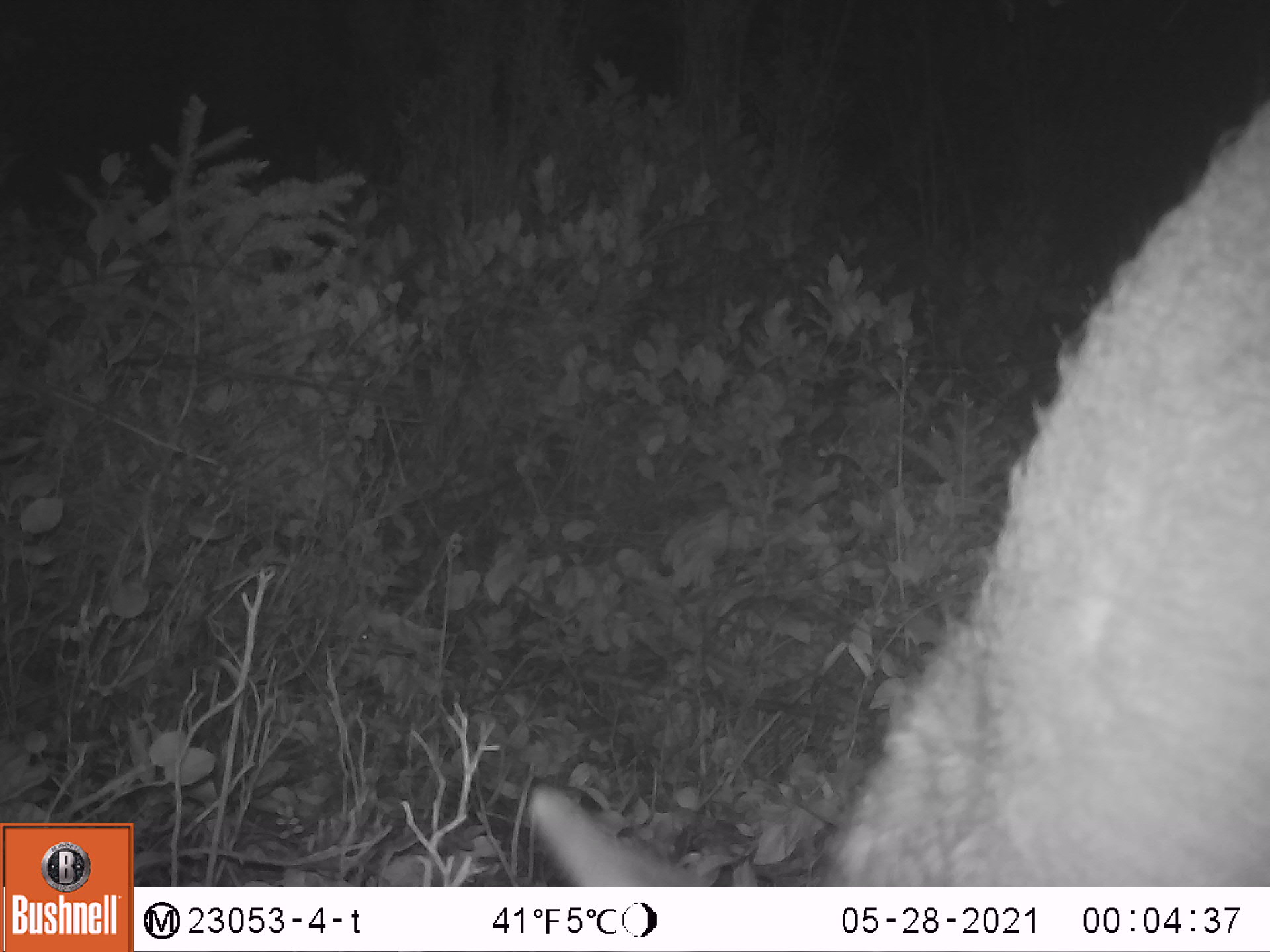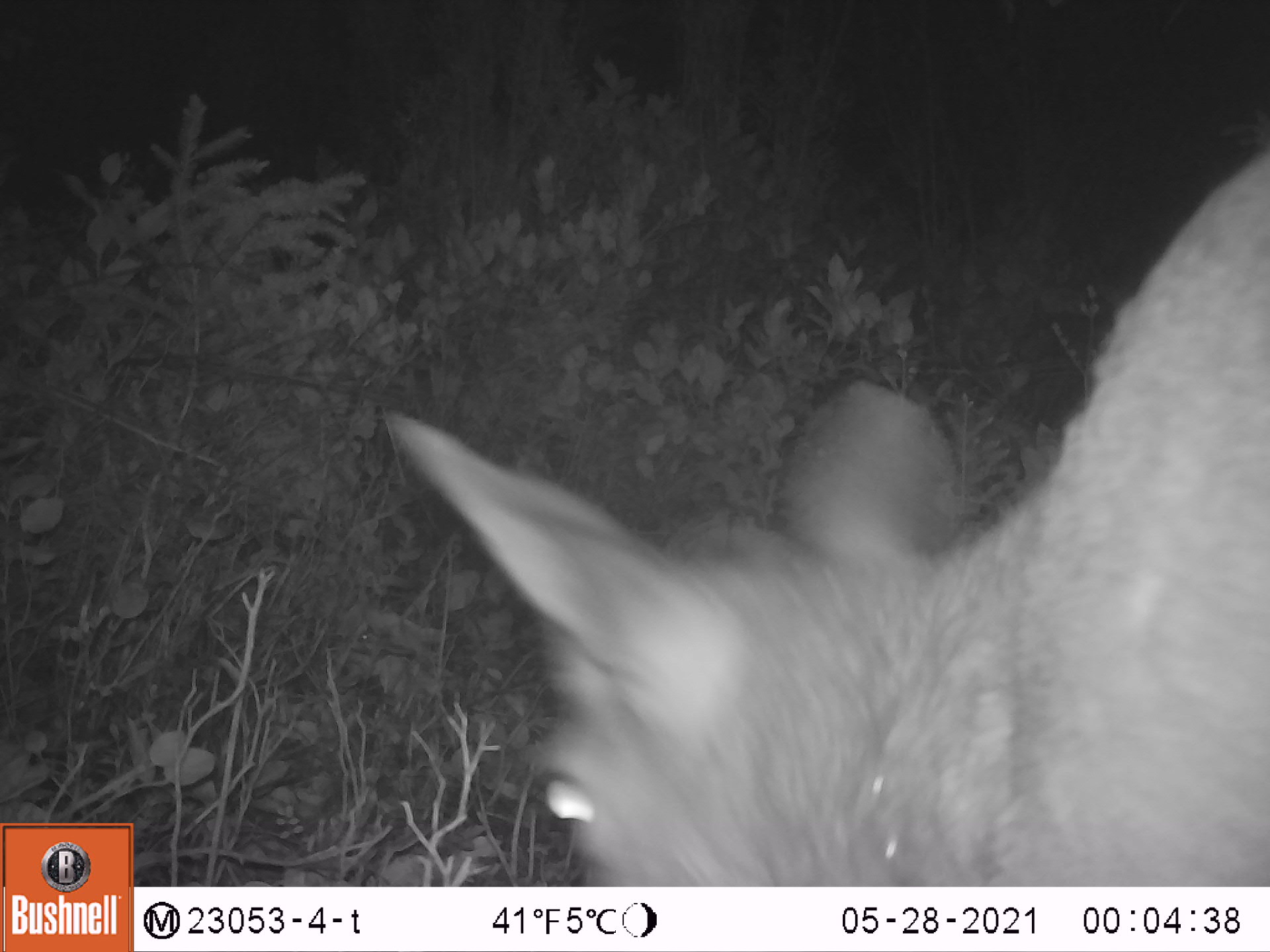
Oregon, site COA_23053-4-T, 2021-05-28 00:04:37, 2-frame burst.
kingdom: Animalia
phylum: Chordata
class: Mammalia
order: Artiodactyla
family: Cervidae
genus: Odocoileus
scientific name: Odocoileus hemionus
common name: black-tailed deer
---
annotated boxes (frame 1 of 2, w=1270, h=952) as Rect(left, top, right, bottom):
black-tailed deer: Rect(511, 90, 1269, 884)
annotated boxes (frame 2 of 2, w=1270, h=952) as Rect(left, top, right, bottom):
black-tailed deer: Rect(369, 146, 1269, 883)